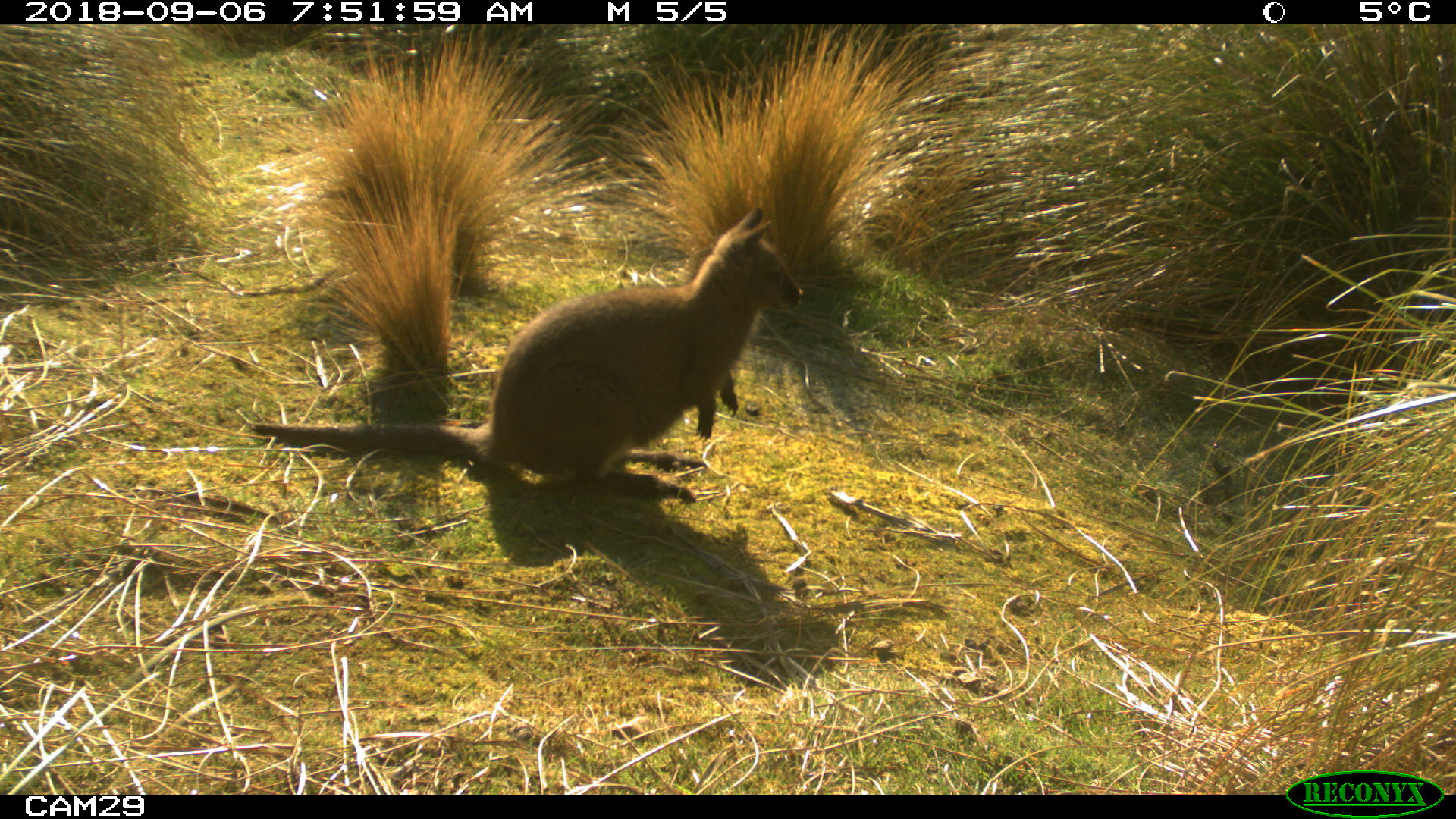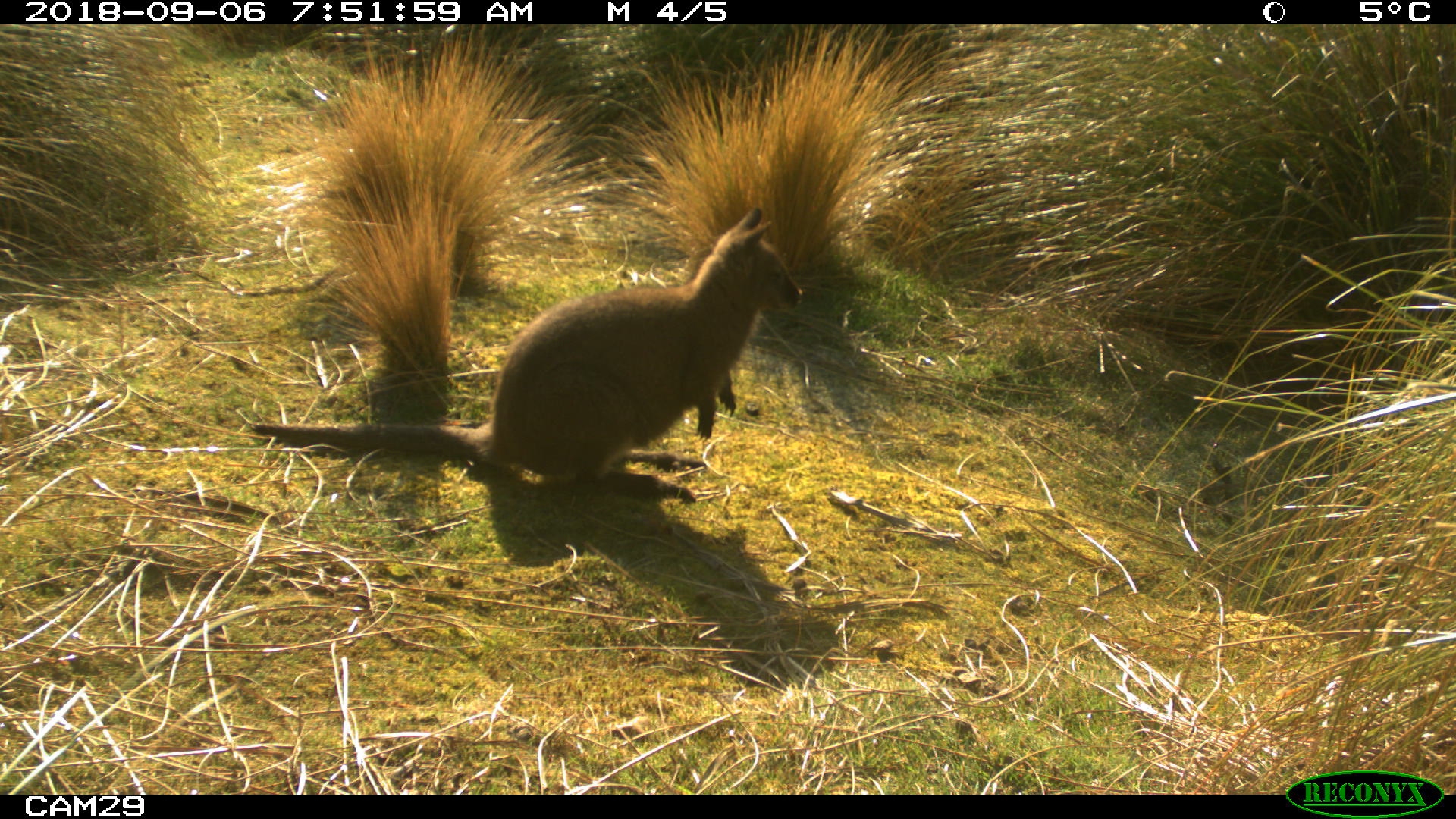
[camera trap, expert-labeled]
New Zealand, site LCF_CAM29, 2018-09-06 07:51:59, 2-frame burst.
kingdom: Animalia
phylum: Chordata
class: Mammalia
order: Diprotodontia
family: Macropodidae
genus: Notamacropus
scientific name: Notamacropus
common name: wallaby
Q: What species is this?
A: Wallaby (Notamacropus).